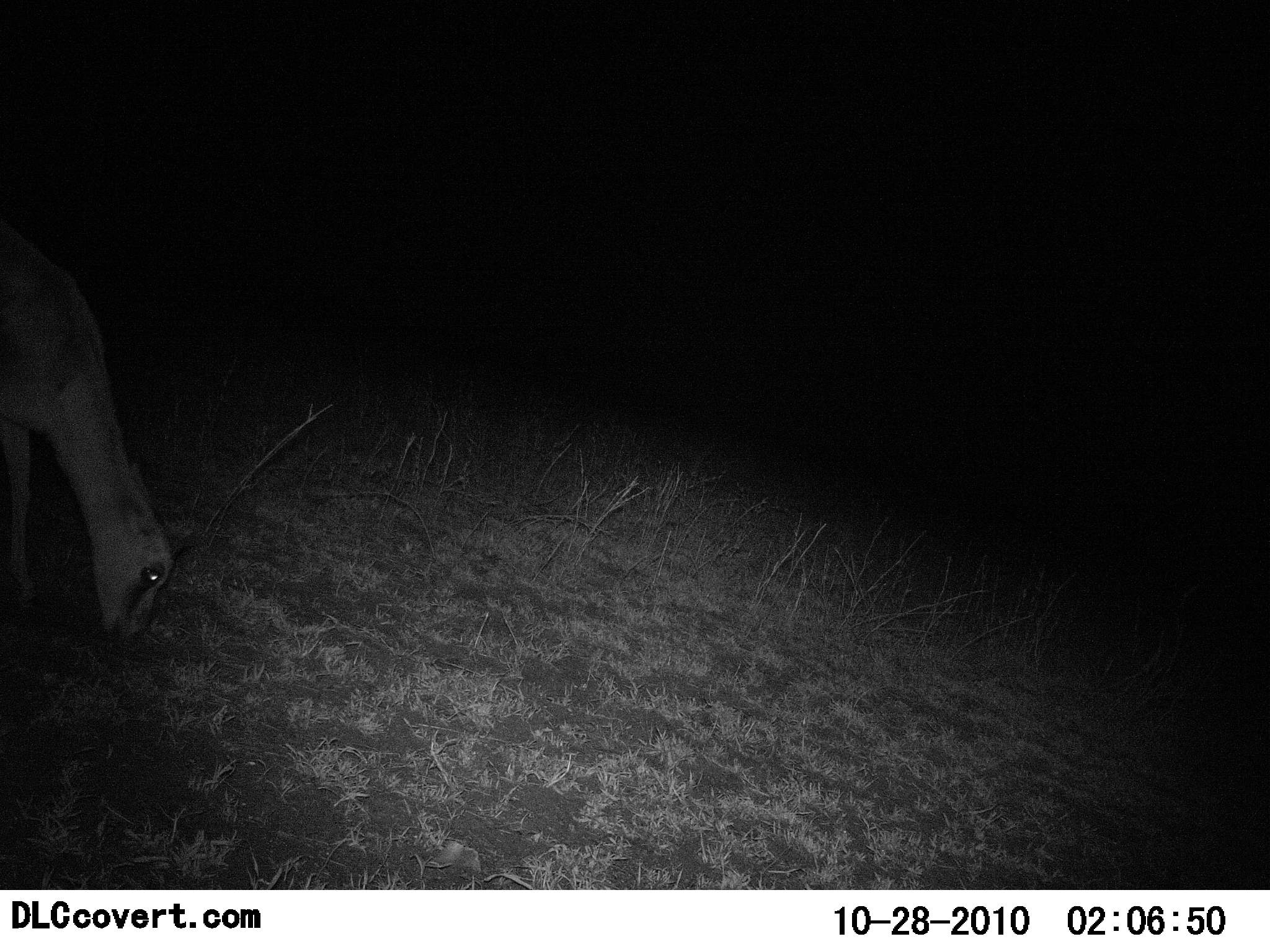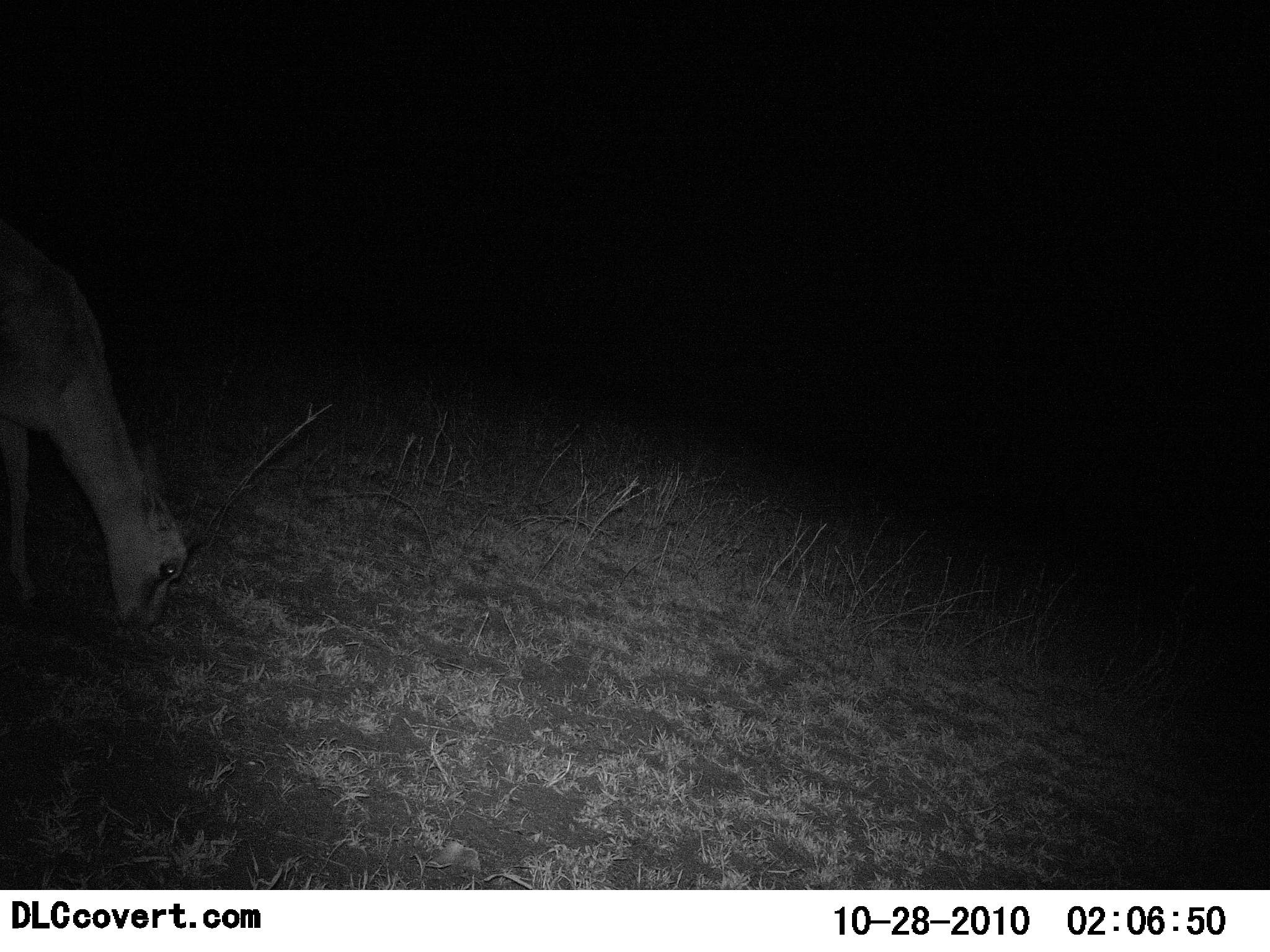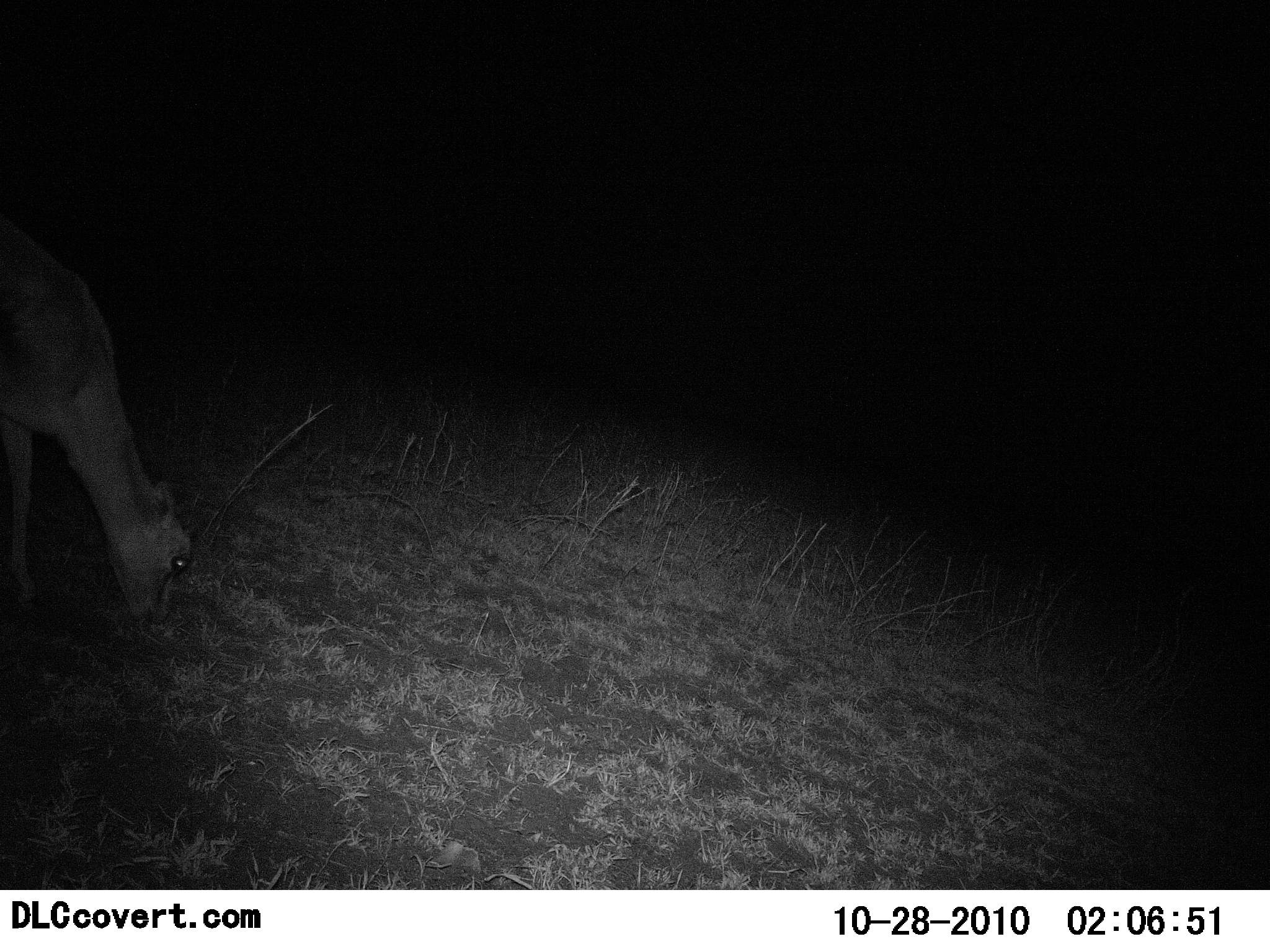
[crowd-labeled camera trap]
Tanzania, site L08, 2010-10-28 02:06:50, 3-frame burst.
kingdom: Animalia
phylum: Chordata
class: Mammalia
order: Artiodactyla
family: Bovidae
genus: Eudorcas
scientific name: Eudorcas thomsonii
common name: thomson's gazelle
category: gazellethomsons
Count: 1.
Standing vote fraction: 18%.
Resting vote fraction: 0%.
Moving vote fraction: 0%.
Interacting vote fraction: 0%.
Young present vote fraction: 0%.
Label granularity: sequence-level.